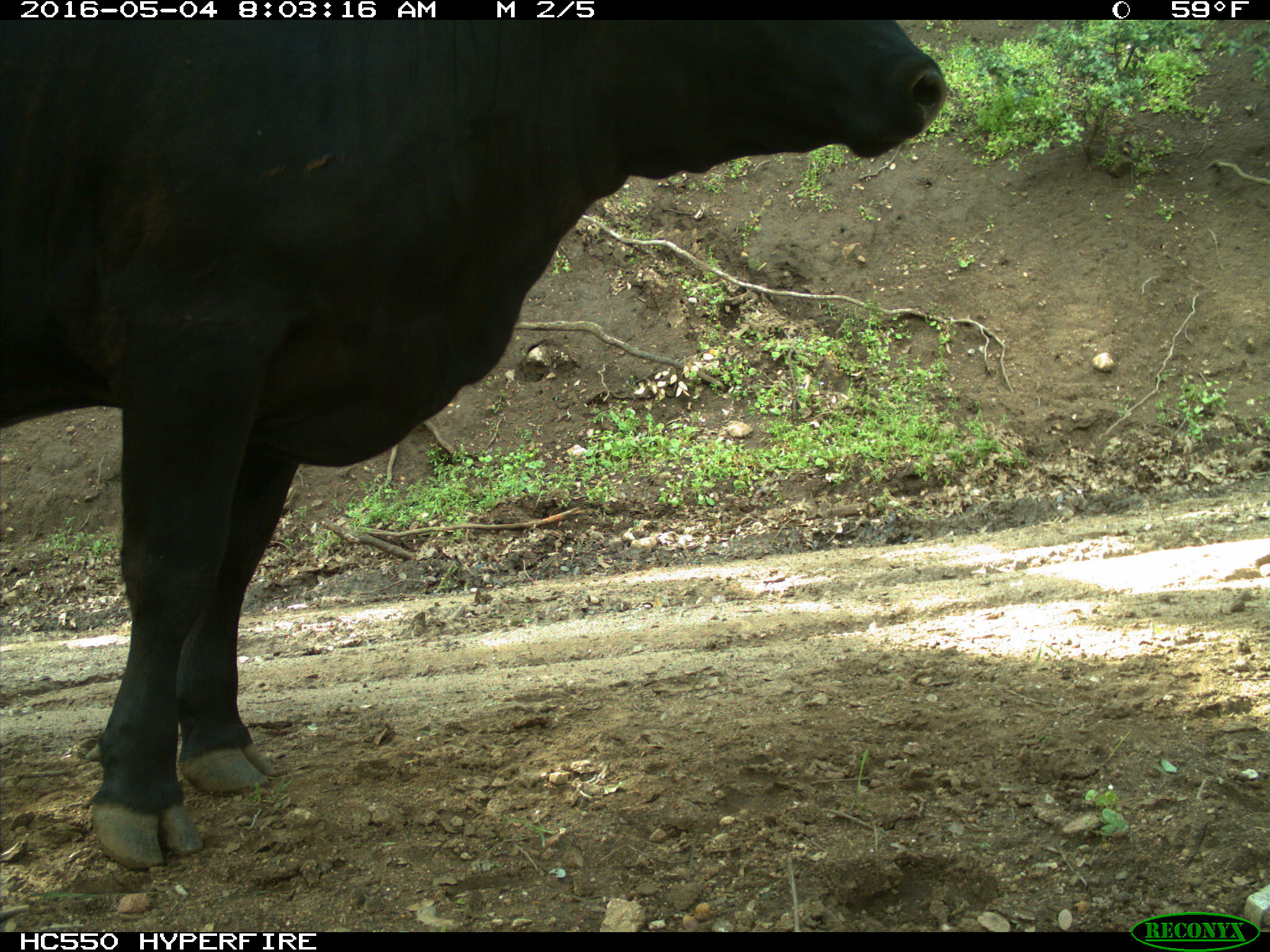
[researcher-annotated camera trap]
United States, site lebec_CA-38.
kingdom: Animalia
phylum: Chordata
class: Mammalia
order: Artiodactyla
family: Bovidae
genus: Bos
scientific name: Bos taurus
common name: domestic cow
Bos taurus (domestic cow).